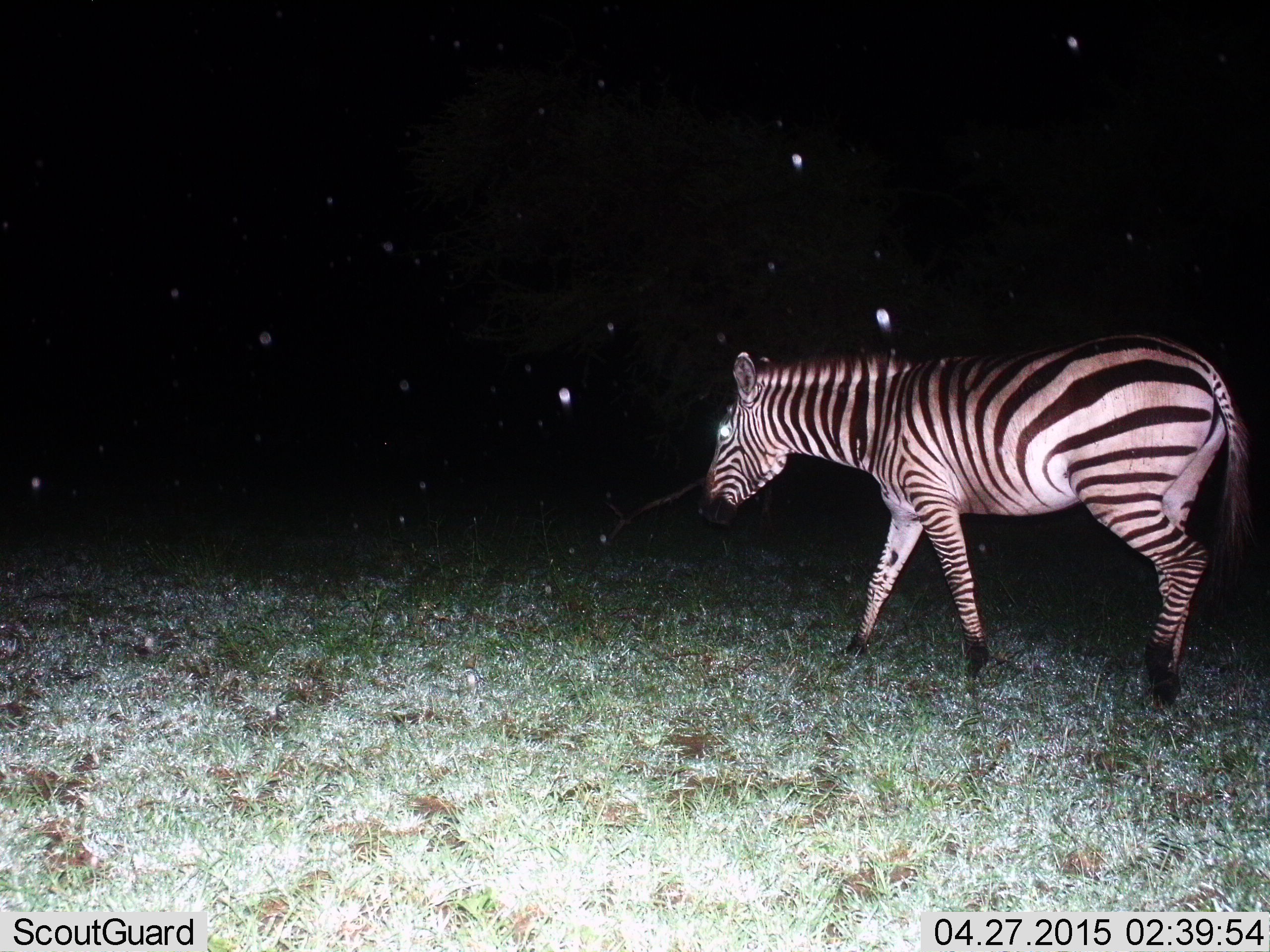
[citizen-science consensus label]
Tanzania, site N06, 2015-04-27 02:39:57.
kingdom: Animalia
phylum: Chordata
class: Mammalia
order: Perissodactyla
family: Equidae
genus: Equus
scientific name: Equus quagga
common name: plains zebra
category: zebra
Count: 1.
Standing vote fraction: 0%.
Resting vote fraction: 0%.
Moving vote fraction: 100%.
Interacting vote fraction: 0%.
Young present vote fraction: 0%.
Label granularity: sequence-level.